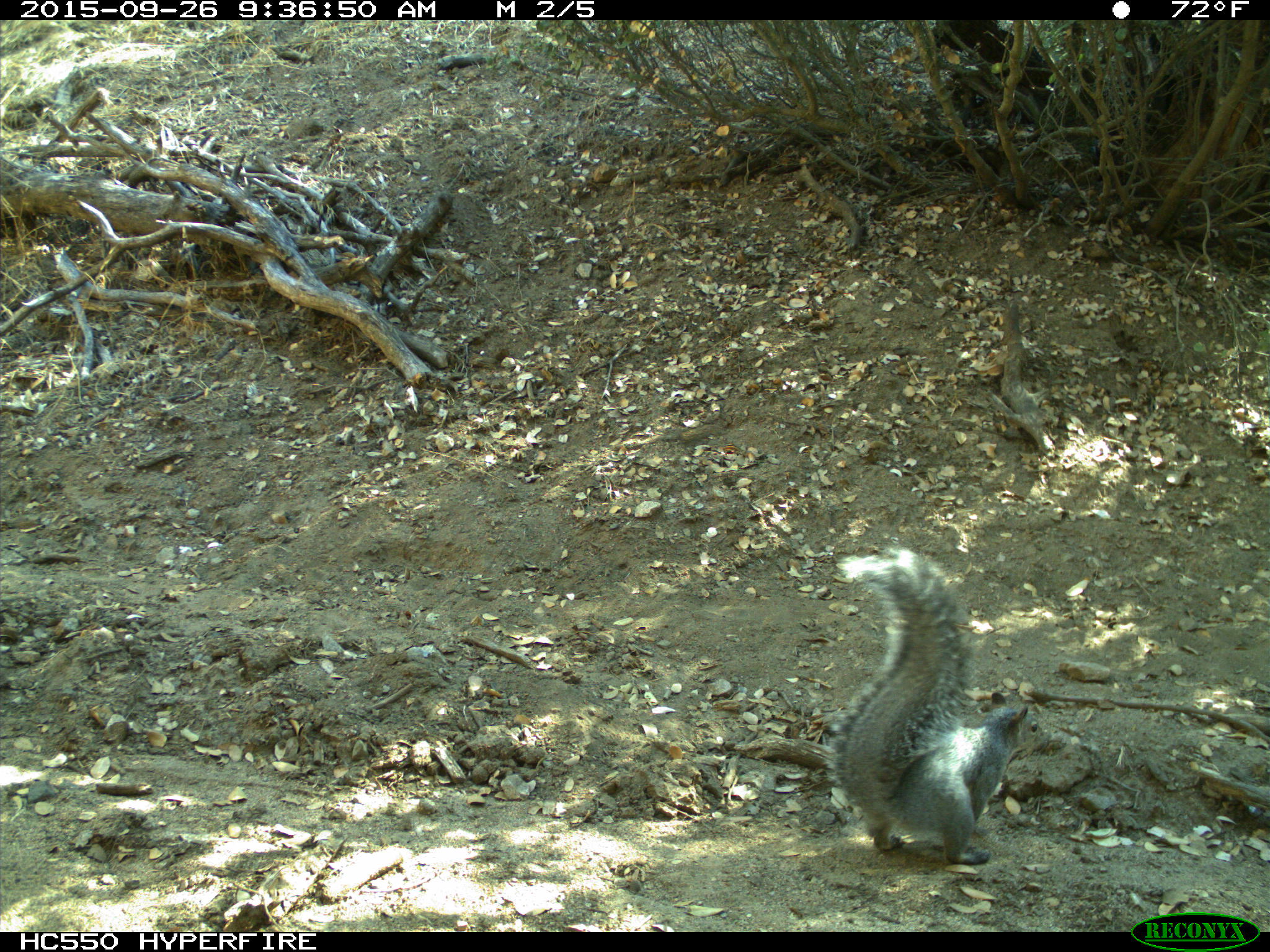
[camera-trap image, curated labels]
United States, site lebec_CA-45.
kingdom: Animalia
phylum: Chordata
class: Mammalia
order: Rodentia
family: Sciuridae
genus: Sciurus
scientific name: Sciurus carolinensis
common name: eastern gray squirrel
Sciurus carolinensis (eastern gray squirrel).